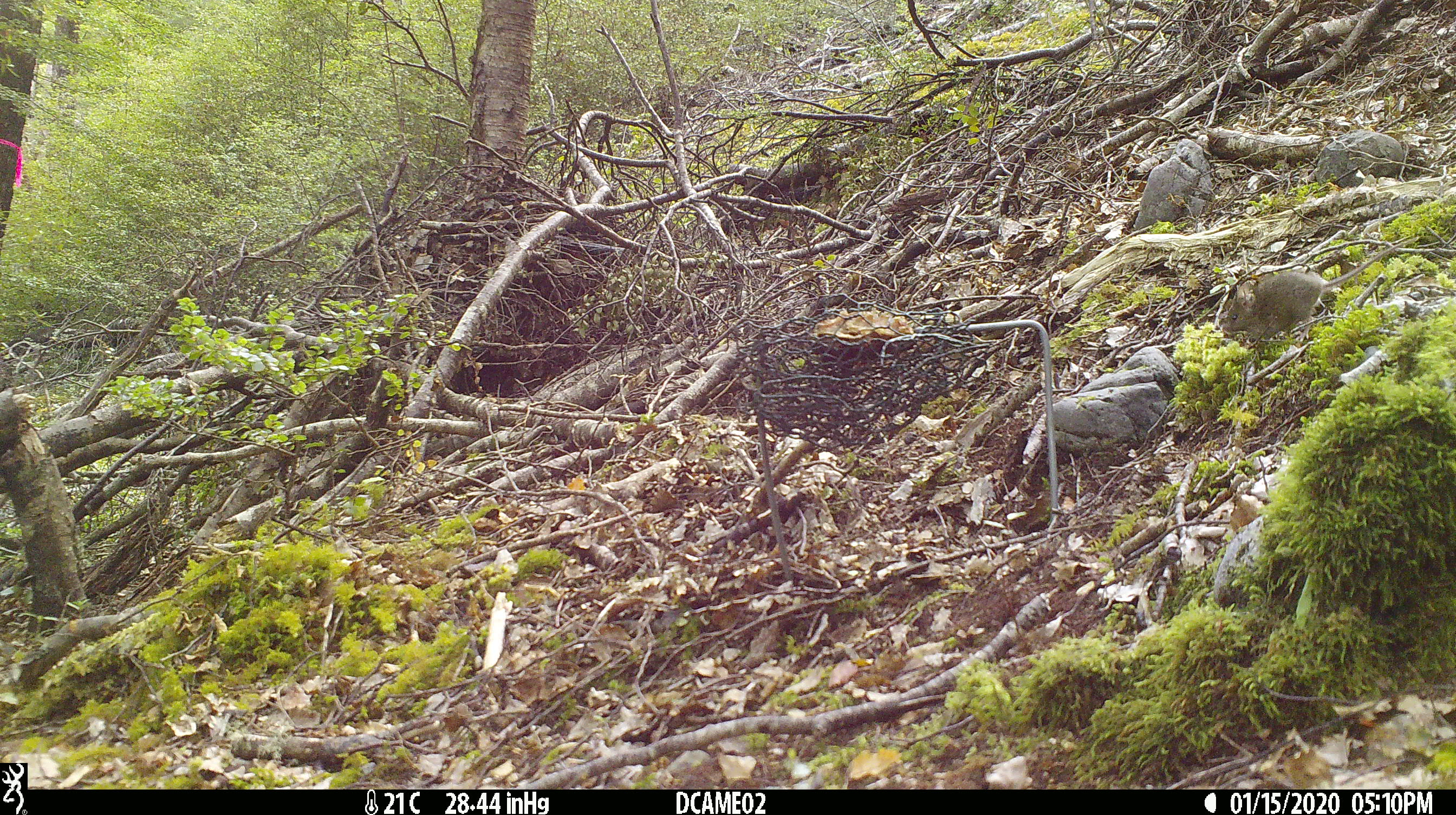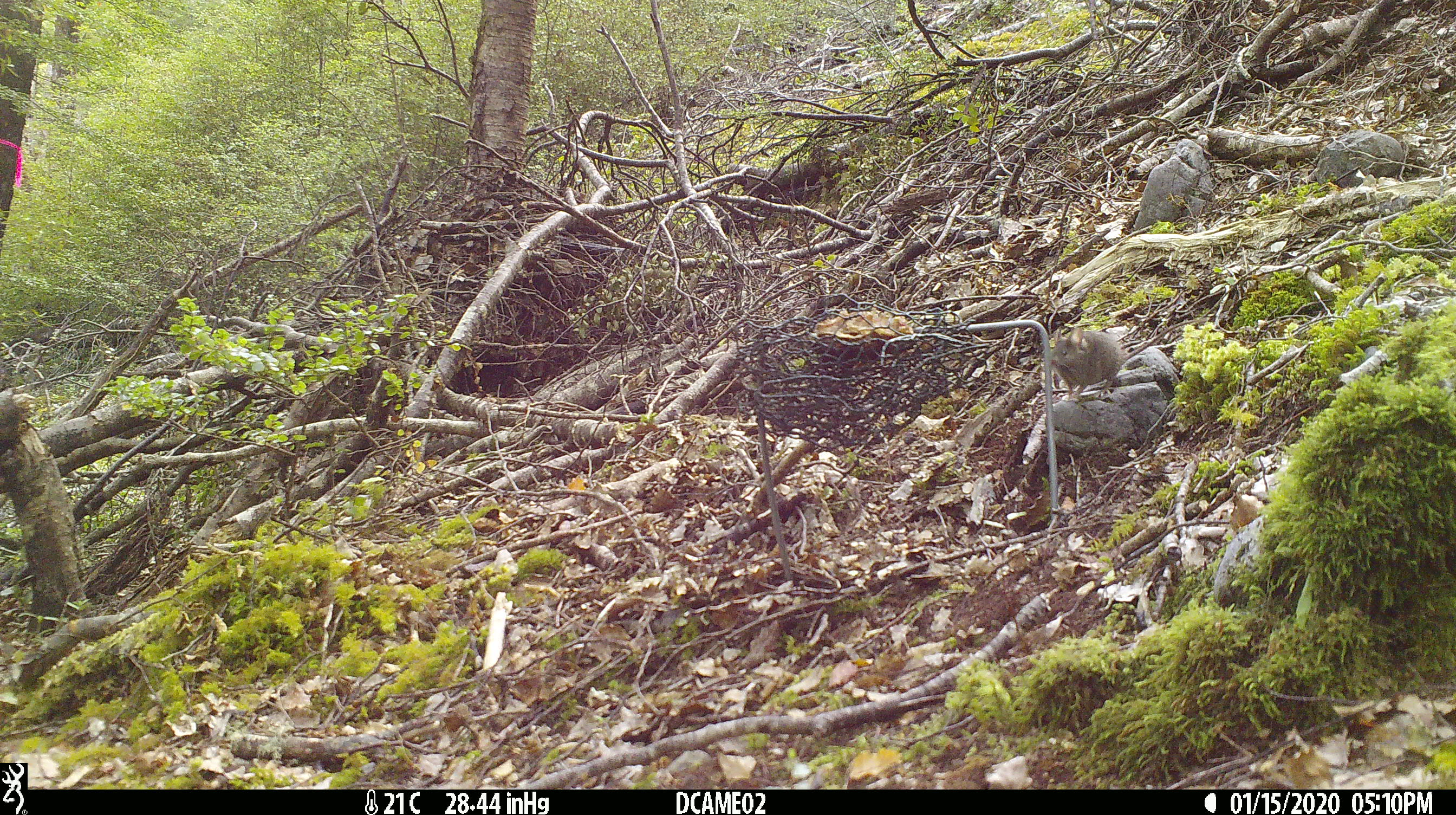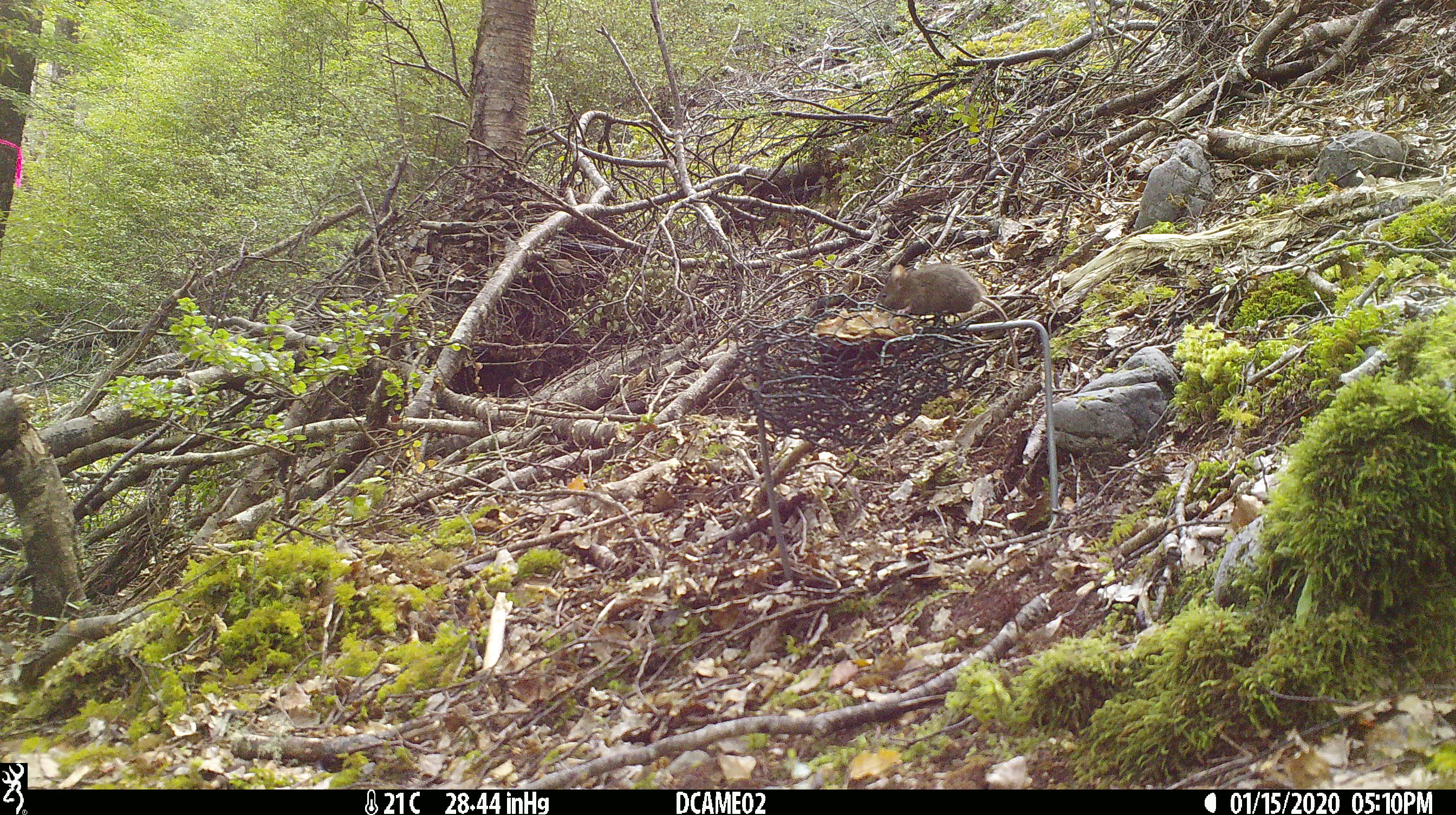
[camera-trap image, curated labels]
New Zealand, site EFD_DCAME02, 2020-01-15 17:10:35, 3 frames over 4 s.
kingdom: Animalia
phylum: Chordata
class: Mammalia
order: Rodentia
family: Muridae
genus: Mus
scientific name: Mus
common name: mouse